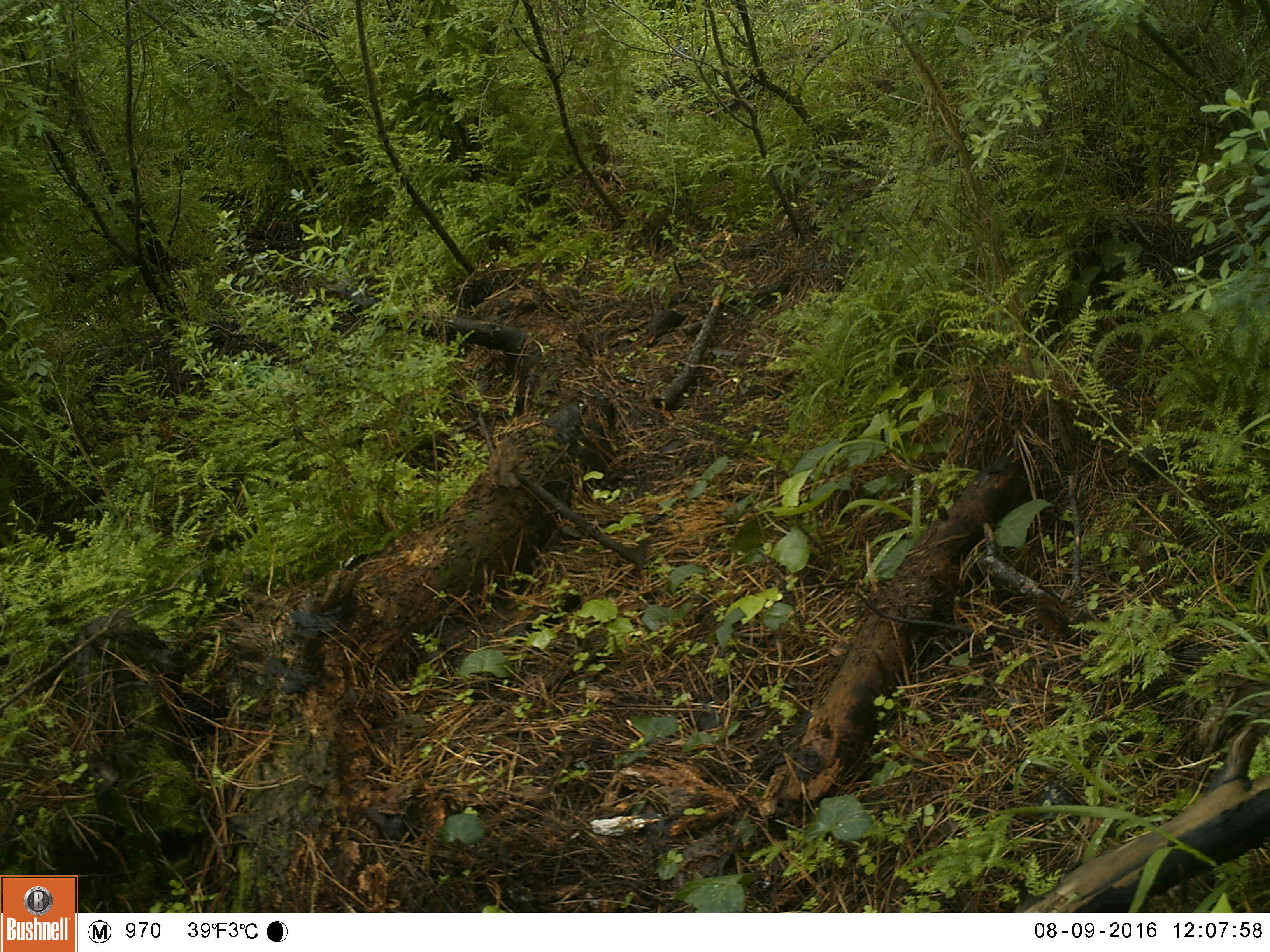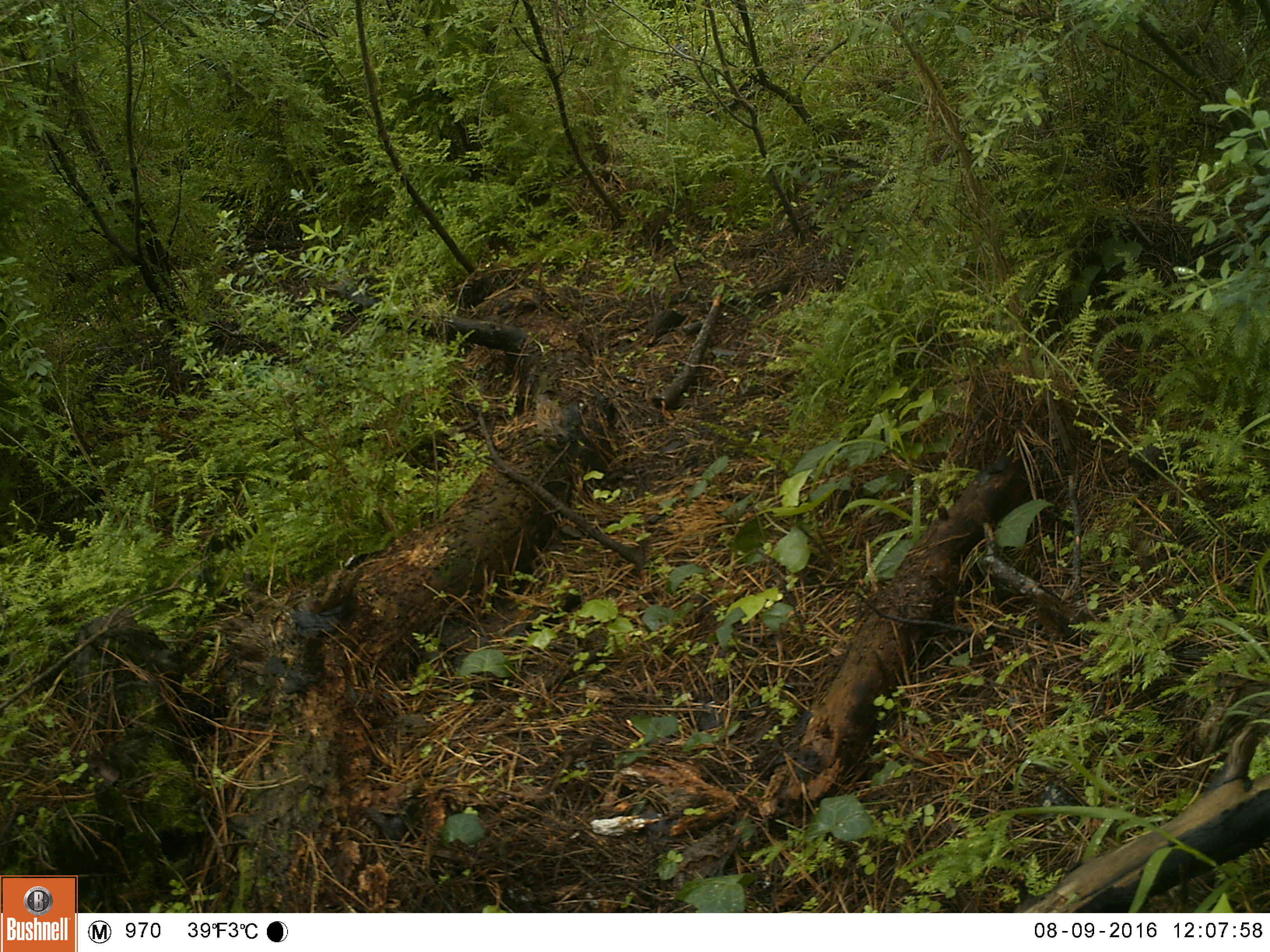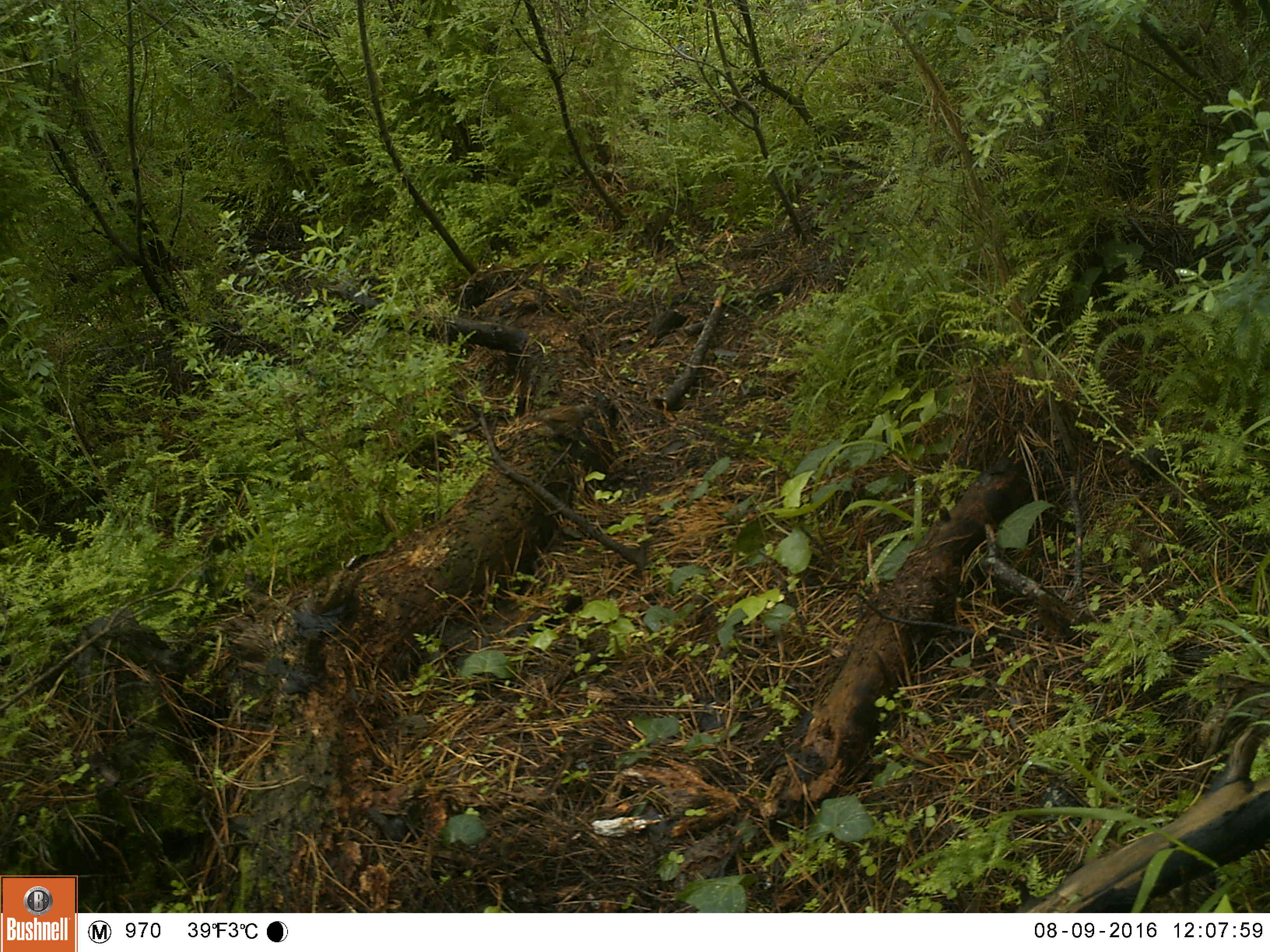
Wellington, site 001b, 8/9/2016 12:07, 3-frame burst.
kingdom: Animalia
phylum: Chordata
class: Aves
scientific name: Aves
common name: bird